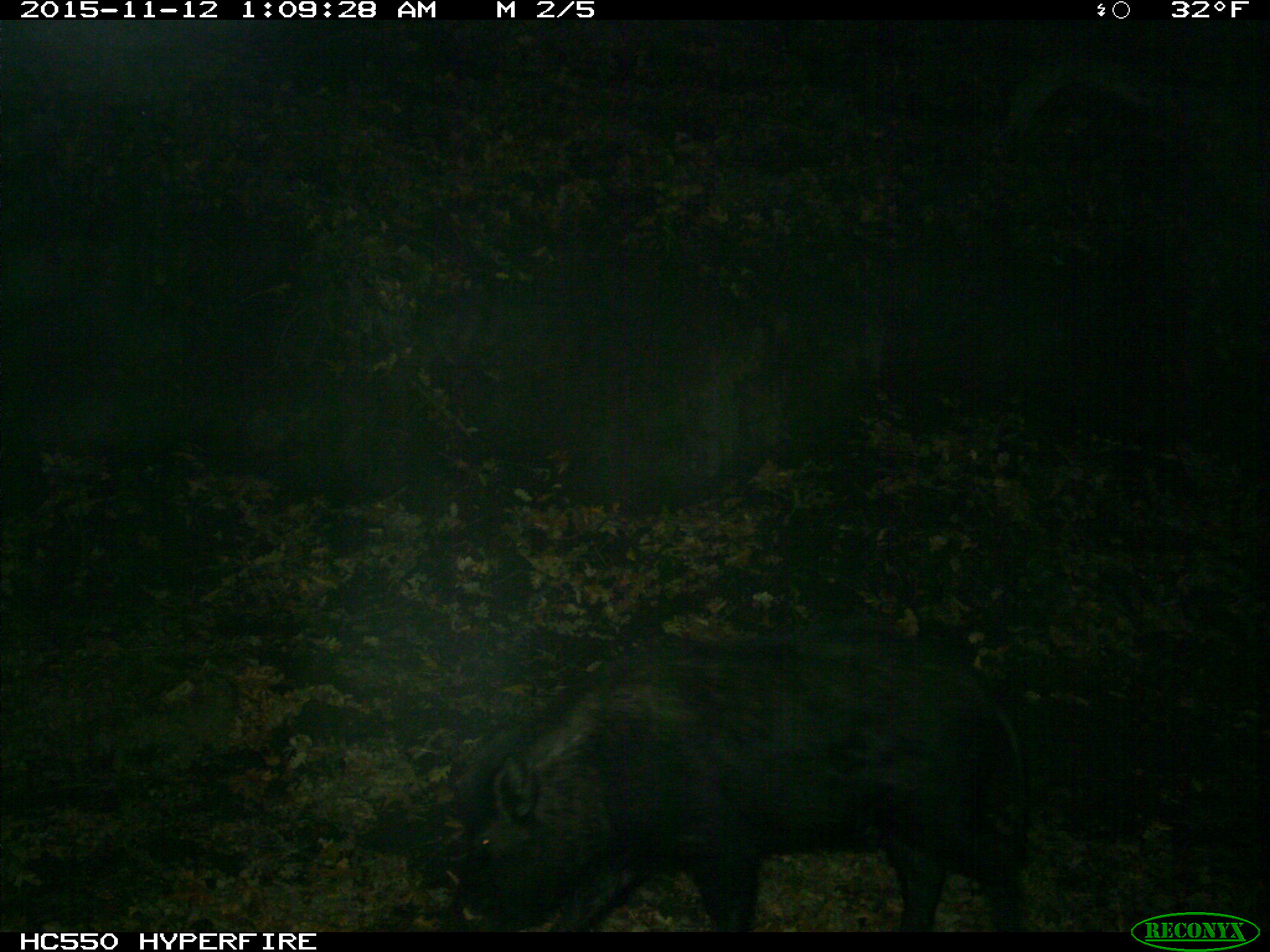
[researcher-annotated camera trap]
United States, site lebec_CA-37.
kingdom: Animalia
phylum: Chordata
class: Mammalia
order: Artiodactyla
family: Suidae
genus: Sus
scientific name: Sus scrofa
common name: wild boar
Sus scrofa (wild boar).